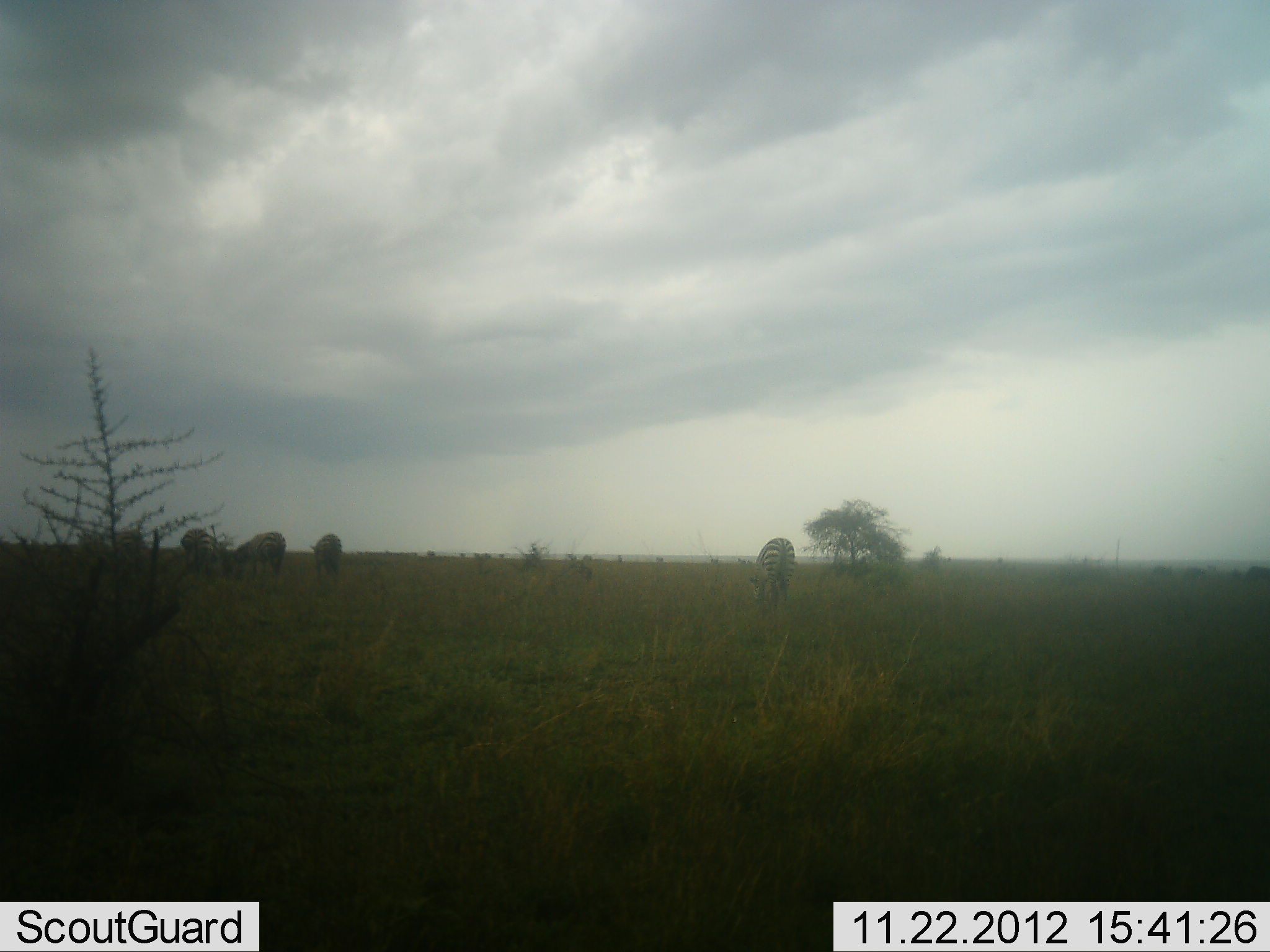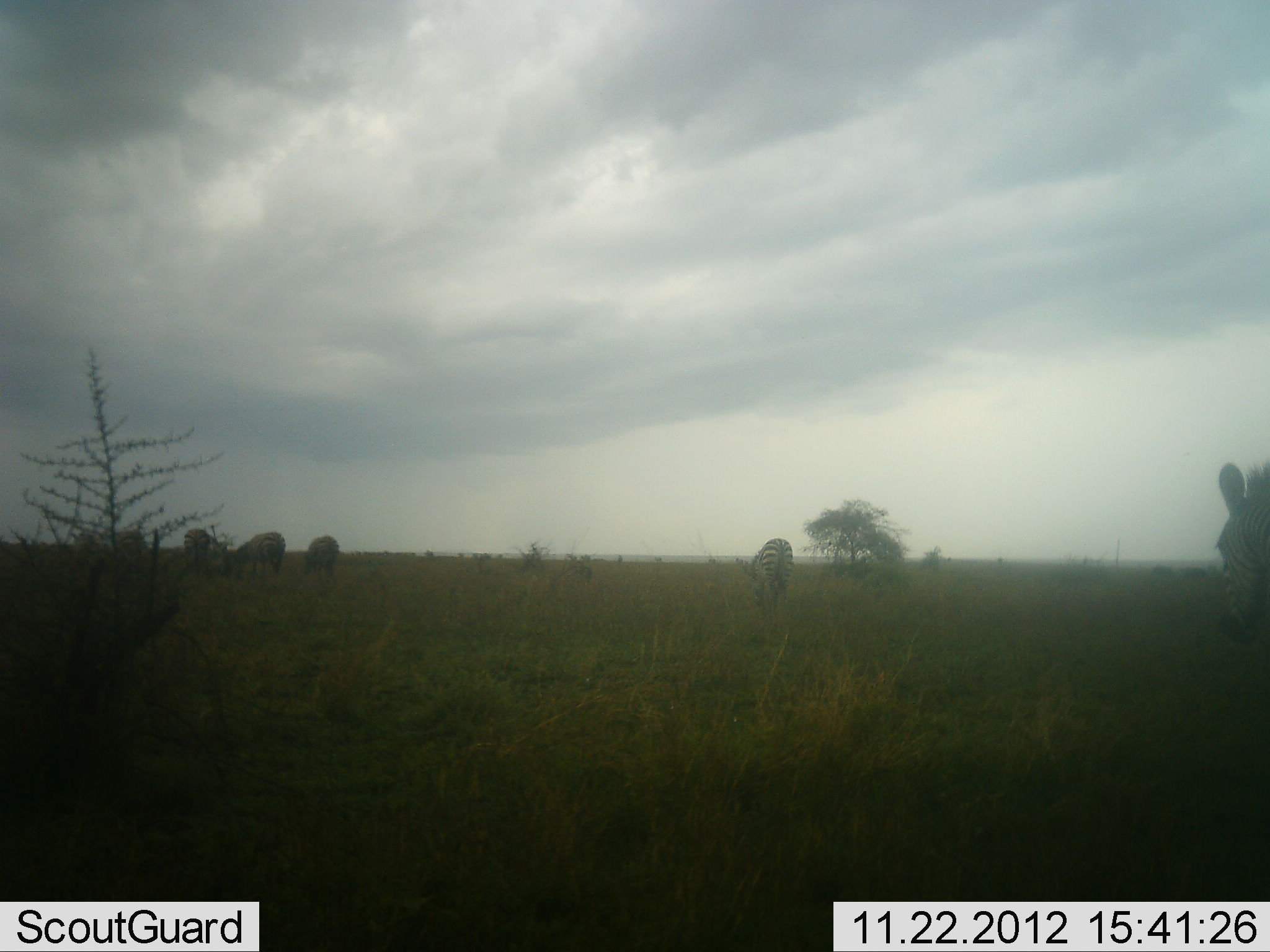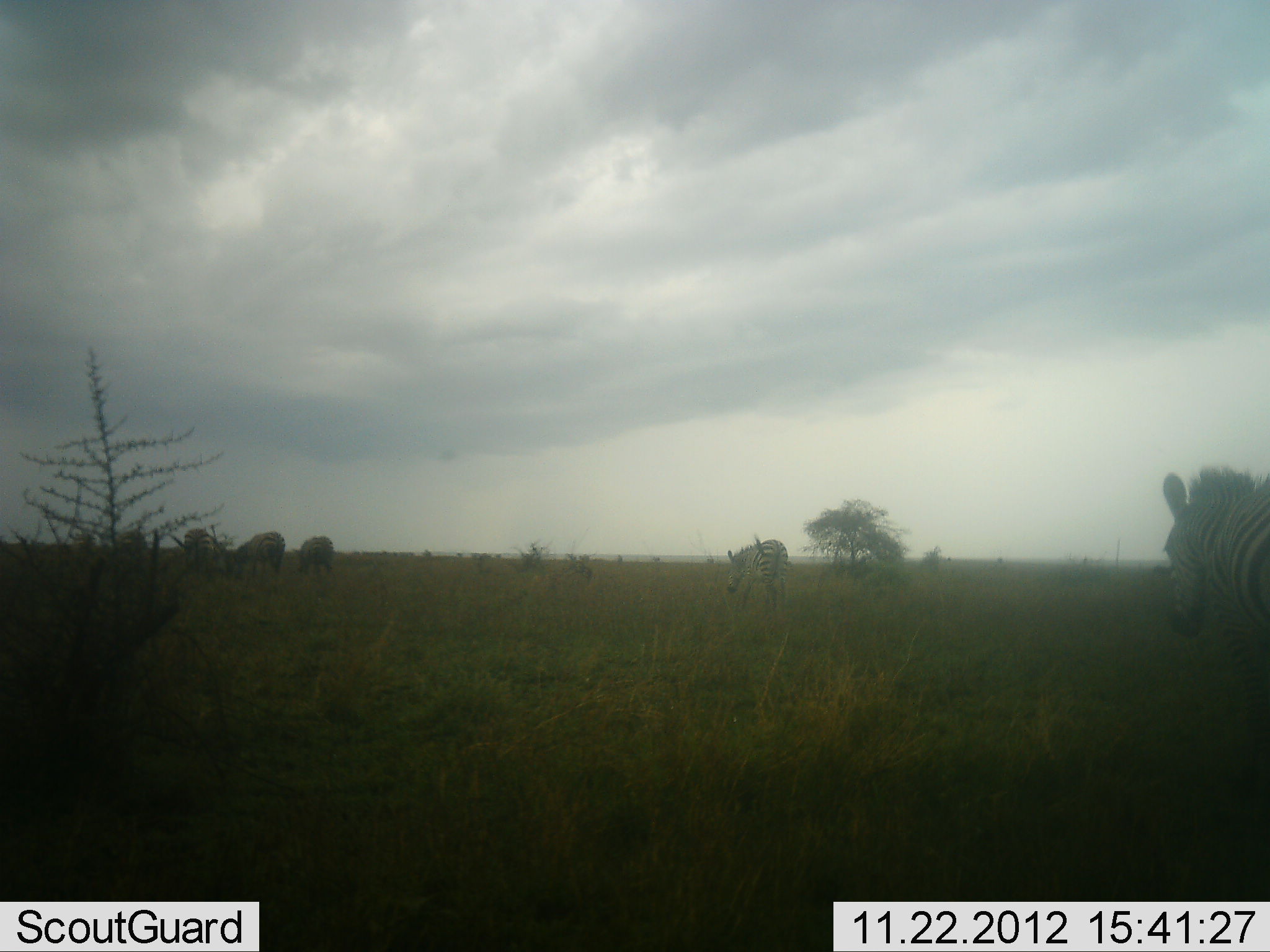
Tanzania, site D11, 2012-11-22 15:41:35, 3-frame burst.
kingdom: Animalia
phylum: Chordata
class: Mammalia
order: Perissodactyla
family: Equidae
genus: Equus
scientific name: Equus quagga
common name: plains zebra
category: zebra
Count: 6.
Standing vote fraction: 20%.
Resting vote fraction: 10%.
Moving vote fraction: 90%.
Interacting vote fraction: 0%.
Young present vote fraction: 0%.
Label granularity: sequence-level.